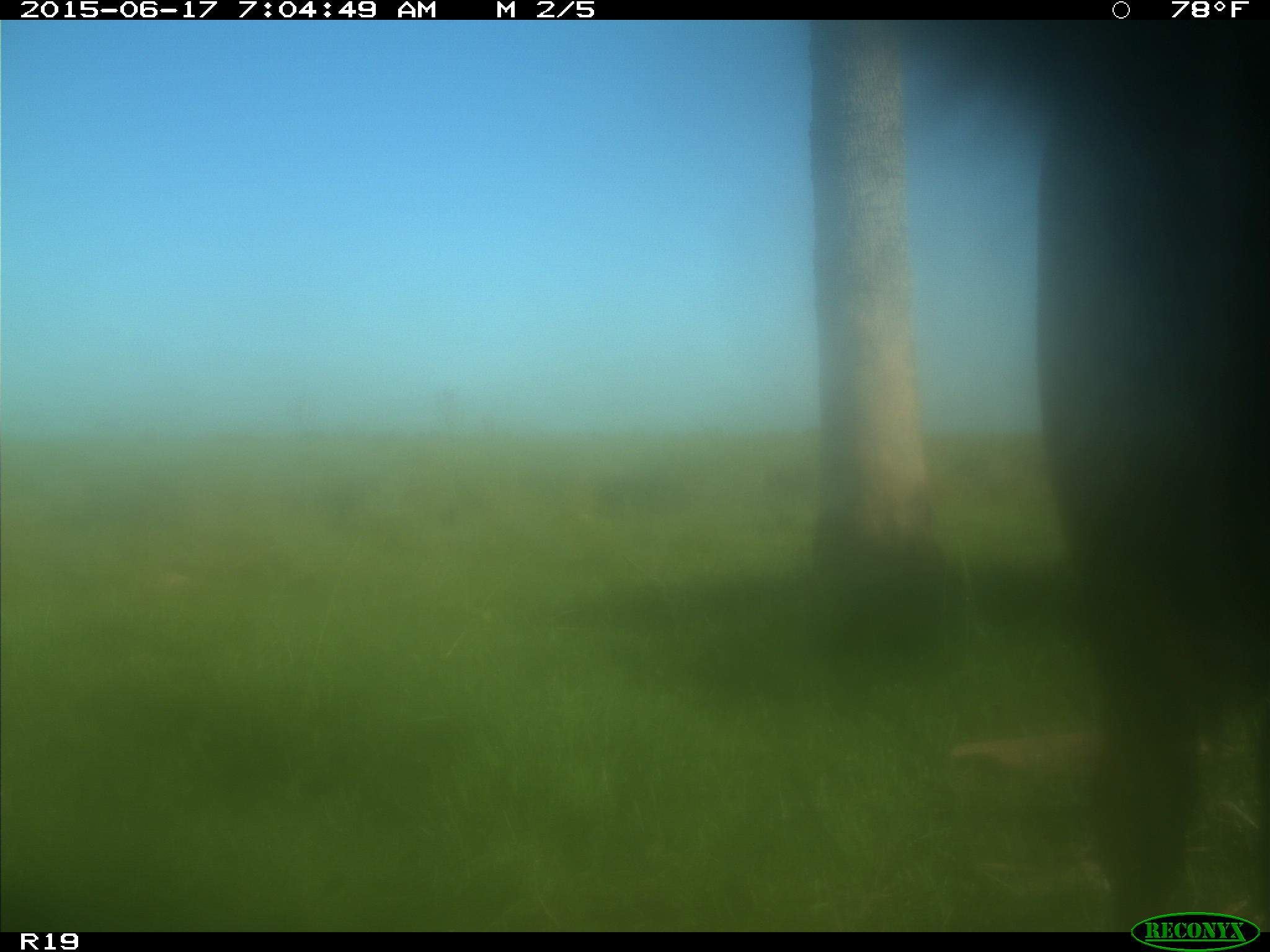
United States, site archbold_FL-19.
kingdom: Animalia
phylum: Chordata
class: Mammalia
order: Artiodactyla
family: Bovidae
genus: Bos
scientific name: Bos taurus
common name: domestic cow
Bos taurus (domestic cow).